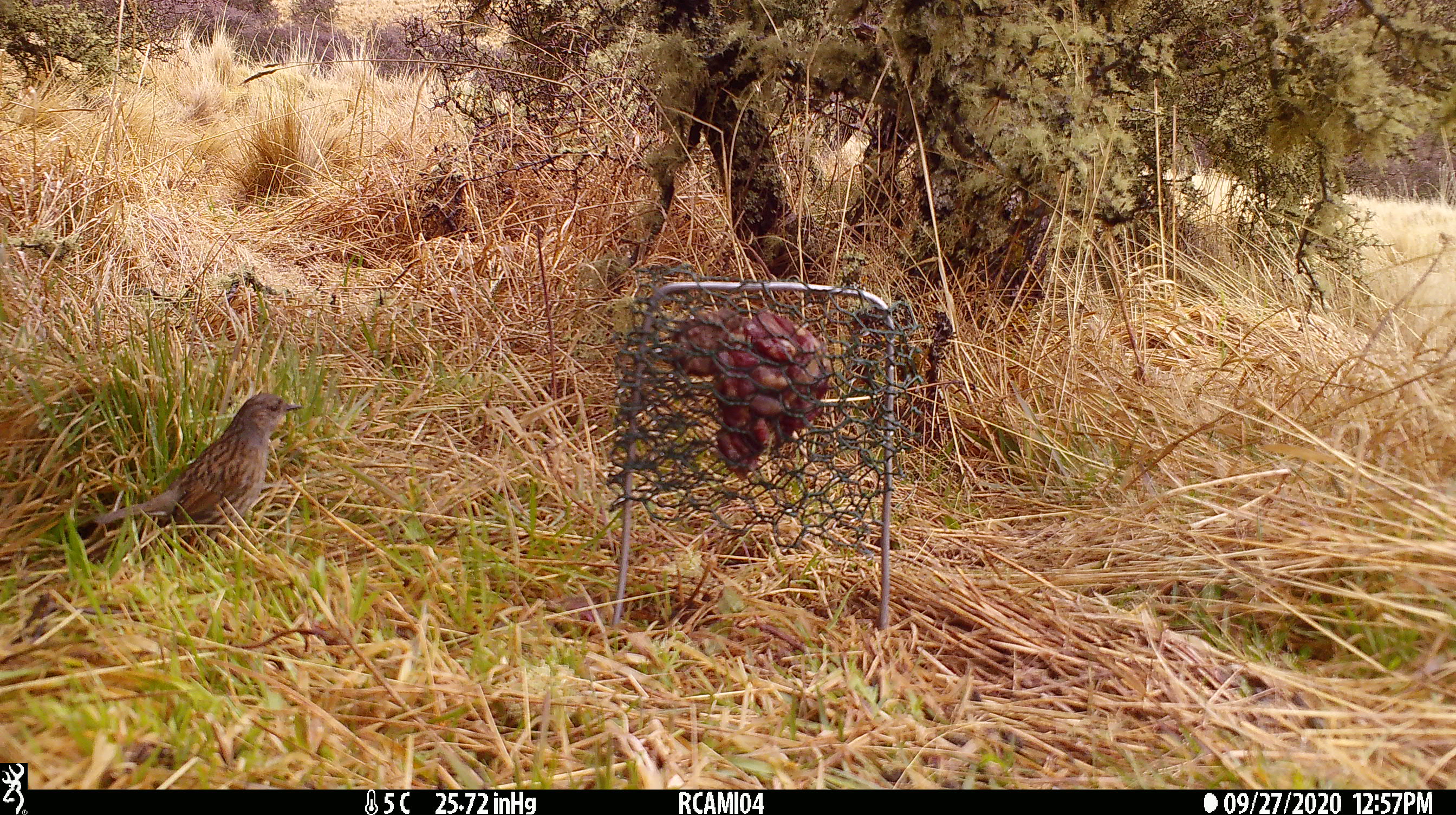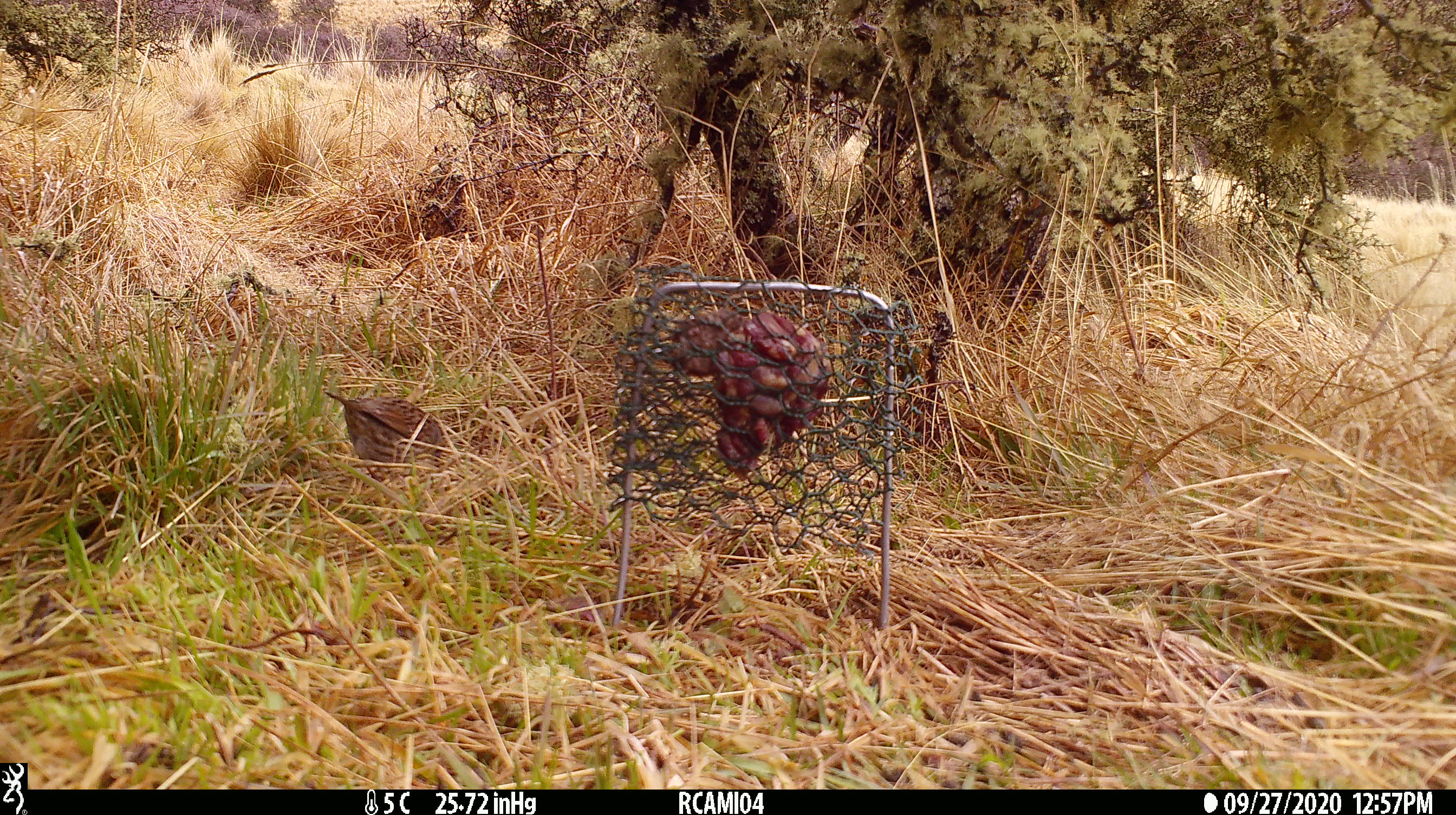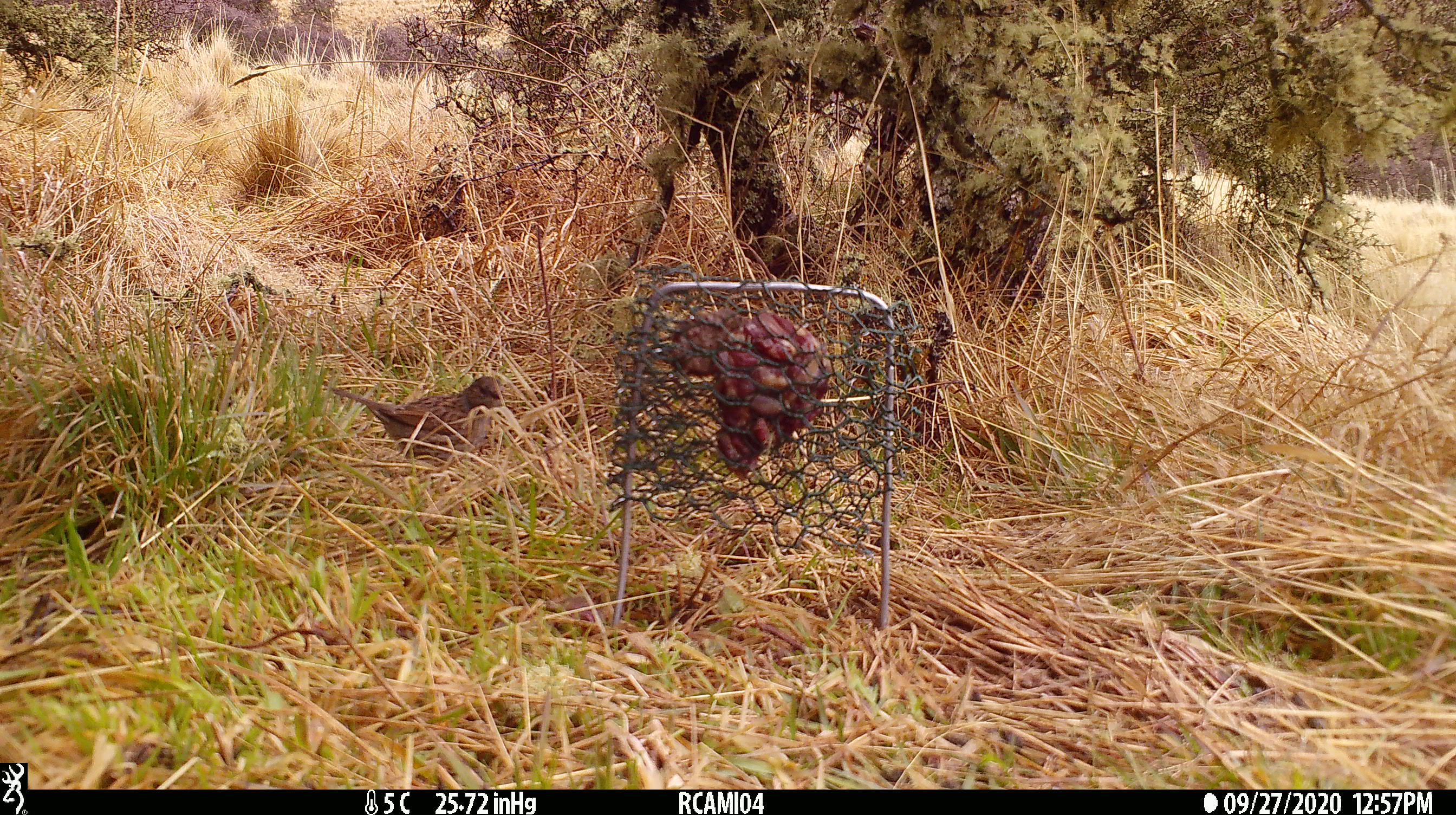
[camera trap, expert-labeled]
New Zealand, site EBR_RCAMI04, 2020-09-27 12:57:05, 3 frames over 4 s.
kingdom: Animalia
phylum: Chordata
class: Aves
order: Passeriformes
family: Prunellidae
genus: Prunella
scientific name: Prunella modularis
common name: dunnock